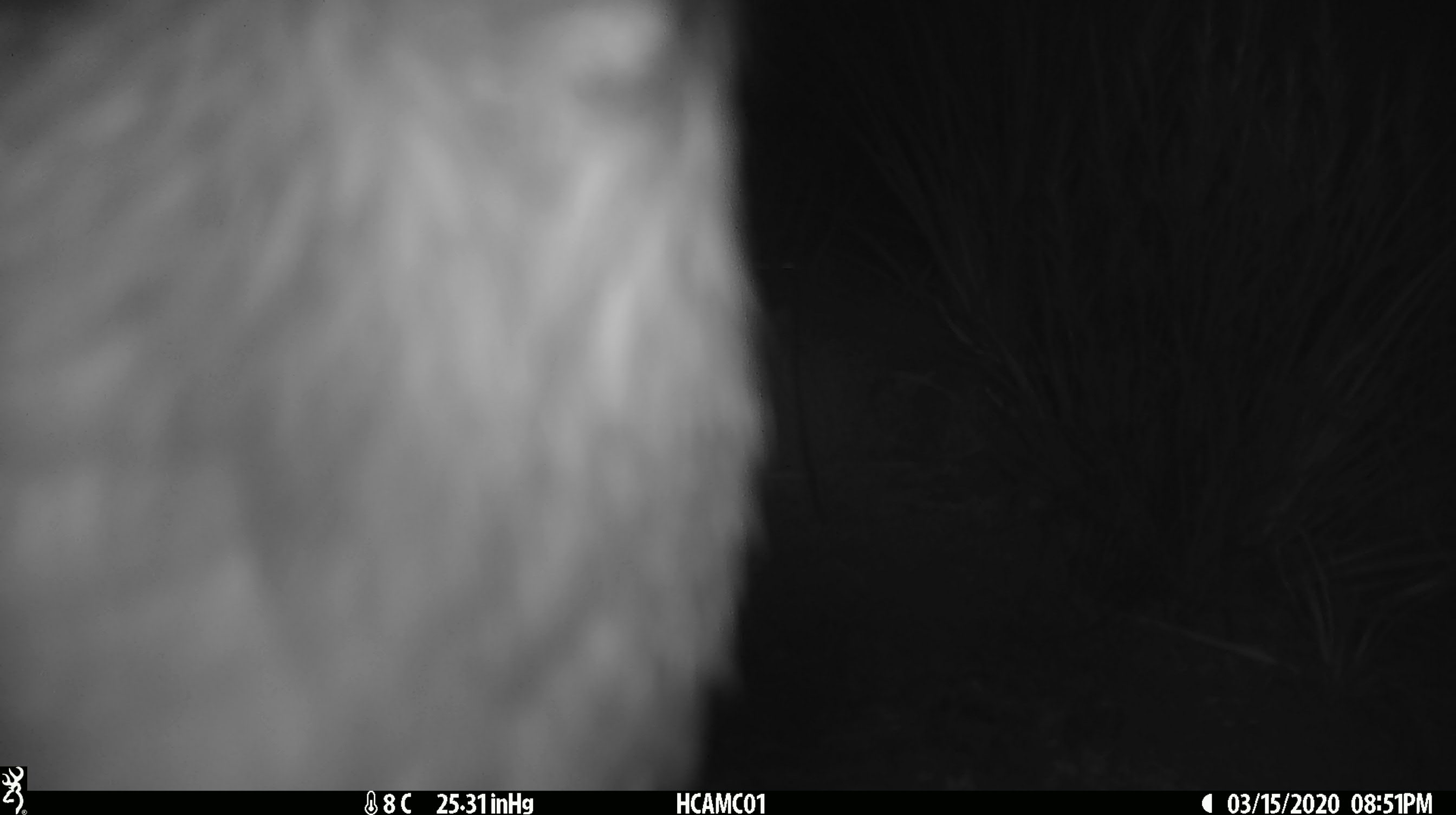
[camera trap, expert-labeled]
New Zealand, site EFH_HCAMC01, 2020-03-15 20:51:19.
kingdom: Animalia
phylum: Chordata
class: Aves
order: Psittaciformes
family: Strigopidae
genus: Nestor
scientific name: Nestor notabilis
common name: kea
Kea (Nestor notabilis).